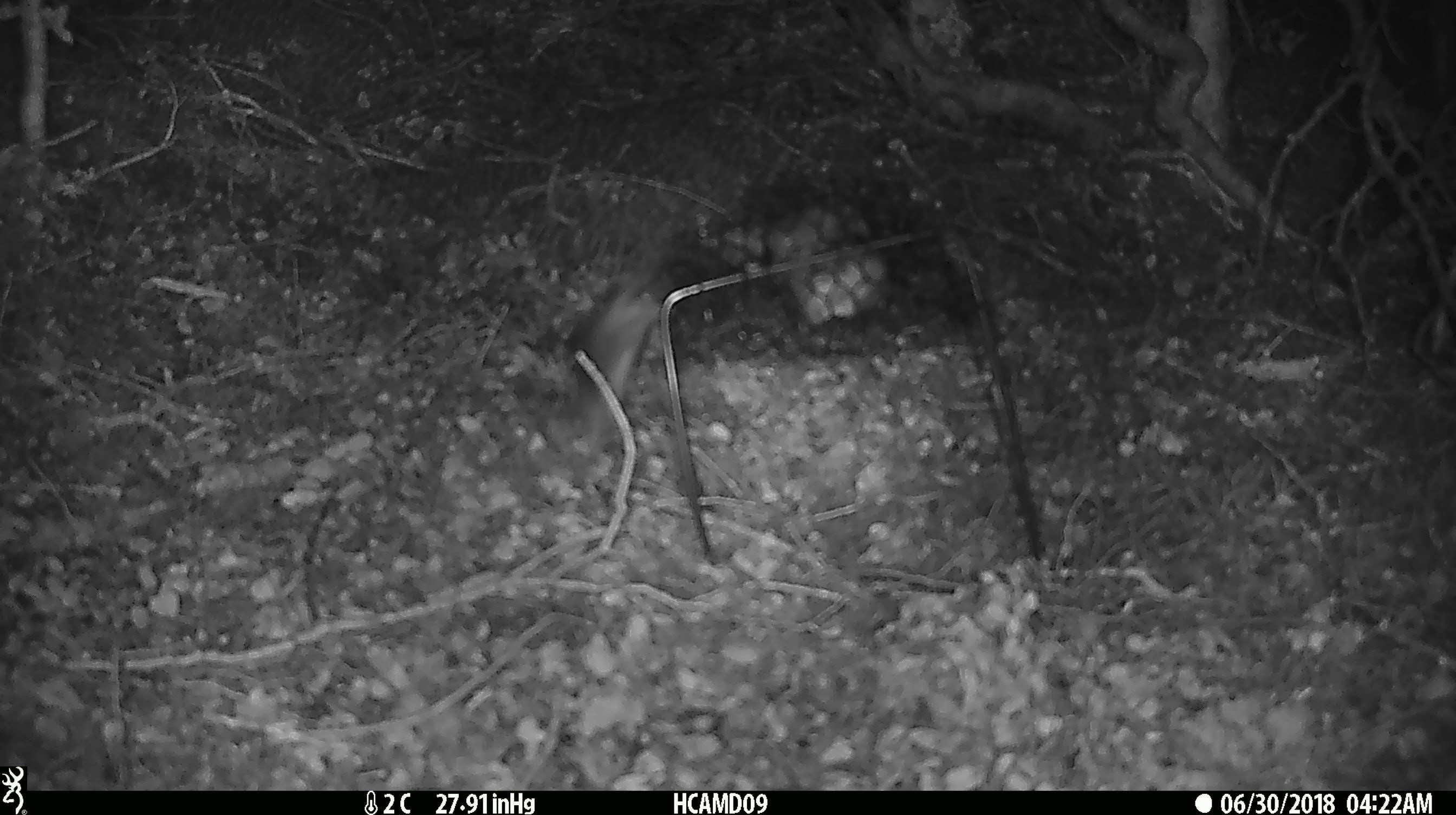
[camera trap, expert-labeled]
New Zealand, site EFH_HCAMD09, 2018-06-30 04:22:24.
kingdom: Animalia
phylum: Chordata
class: Mammalia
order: Rodentia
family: Muridae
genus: Mus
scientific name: Mus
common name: mouse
Mouse (Mus).